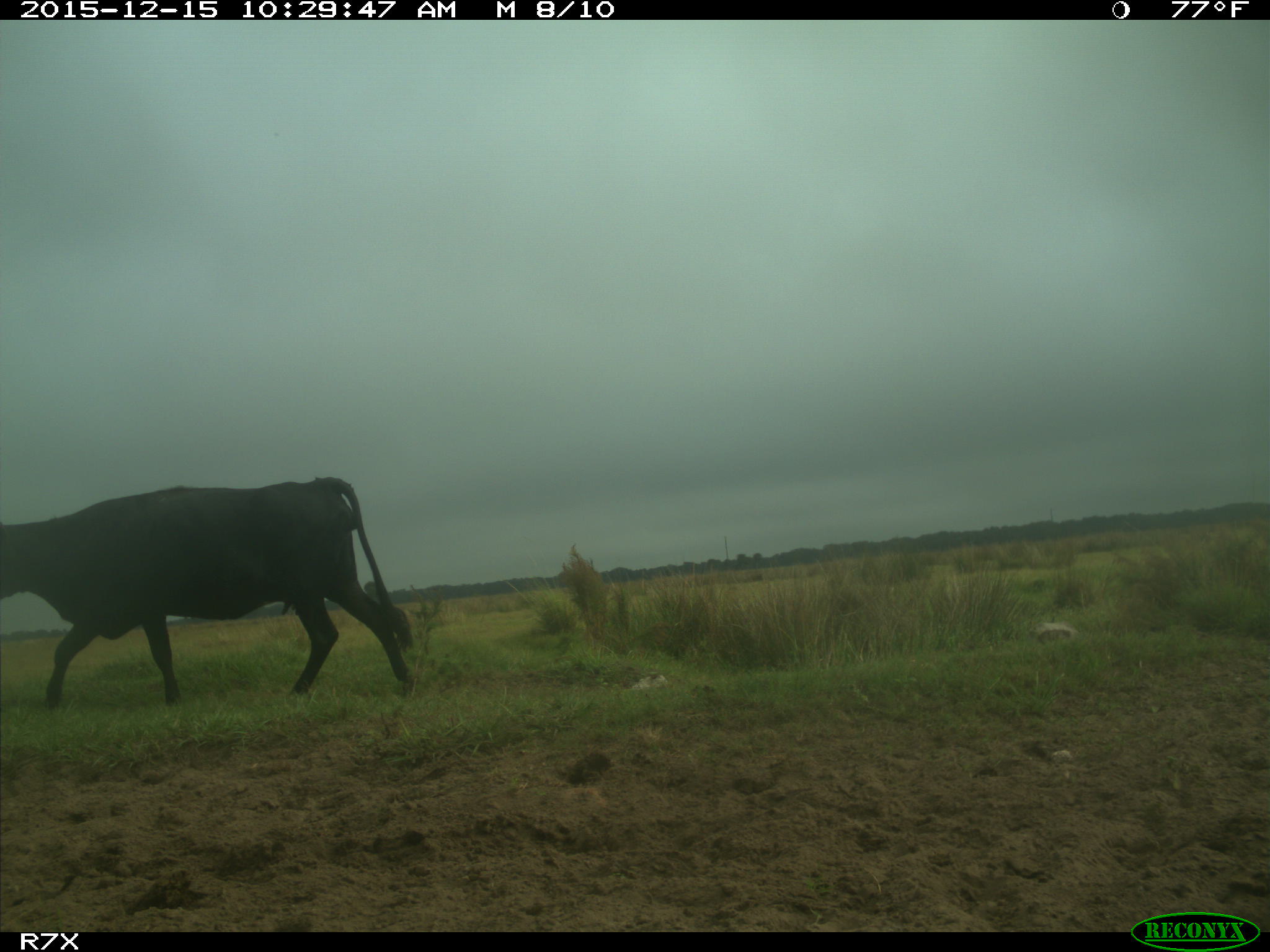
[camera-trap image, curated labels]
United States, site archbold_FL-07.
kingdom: Animalia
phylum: Chordata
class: Mammalia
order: Artiodactyla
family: Bovidae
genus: Bos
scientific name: Bos taurus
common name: domestic cow